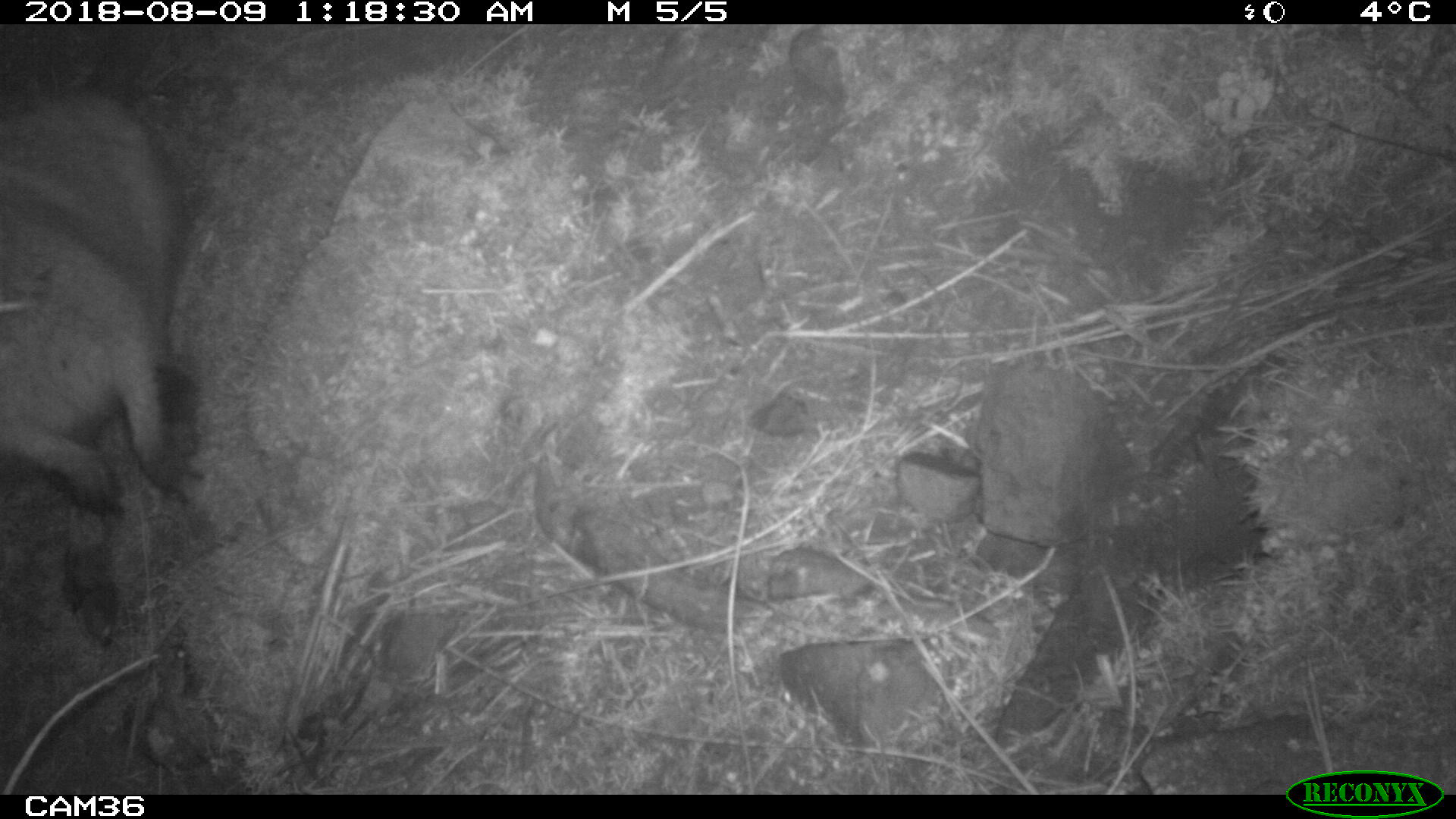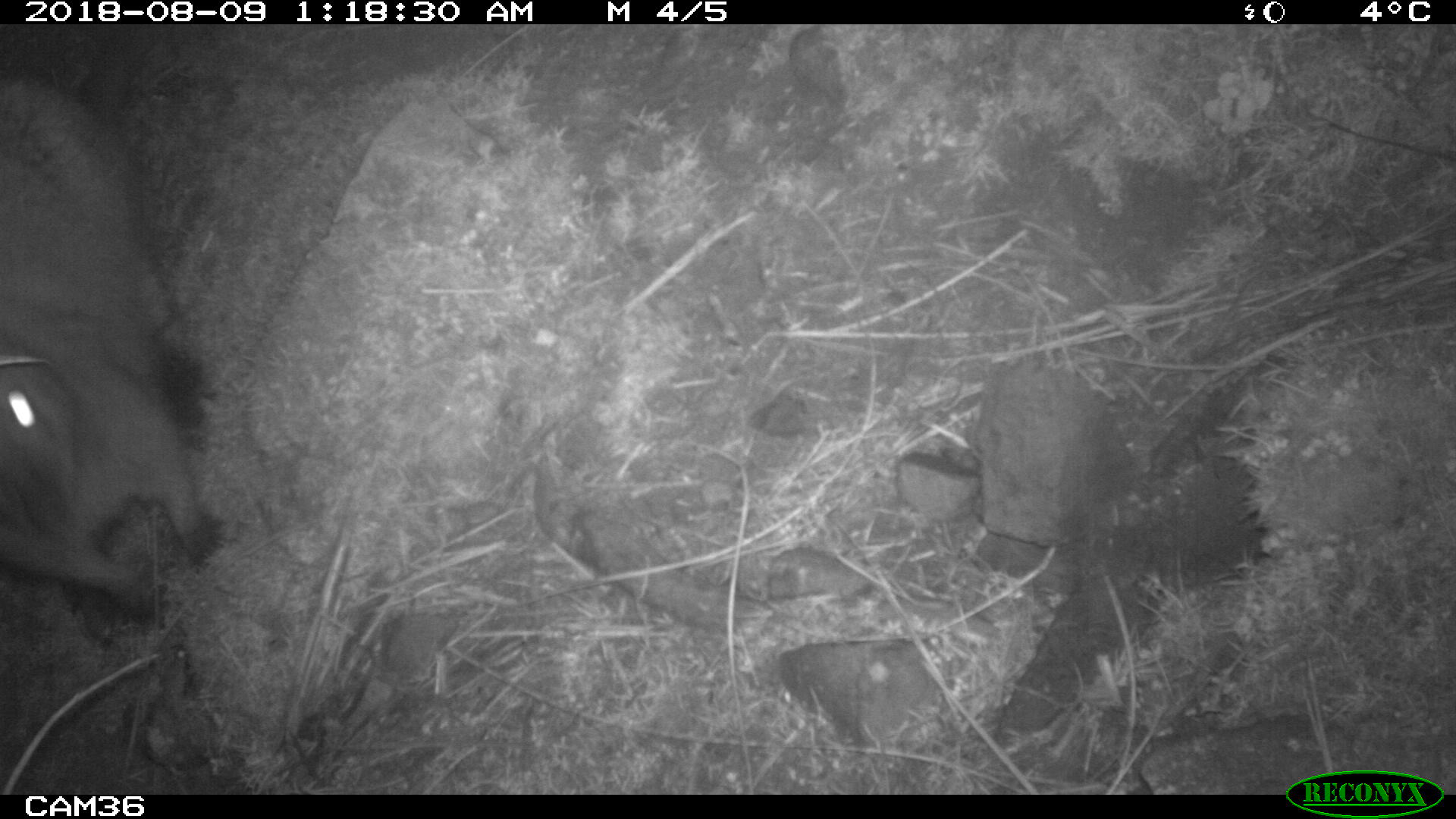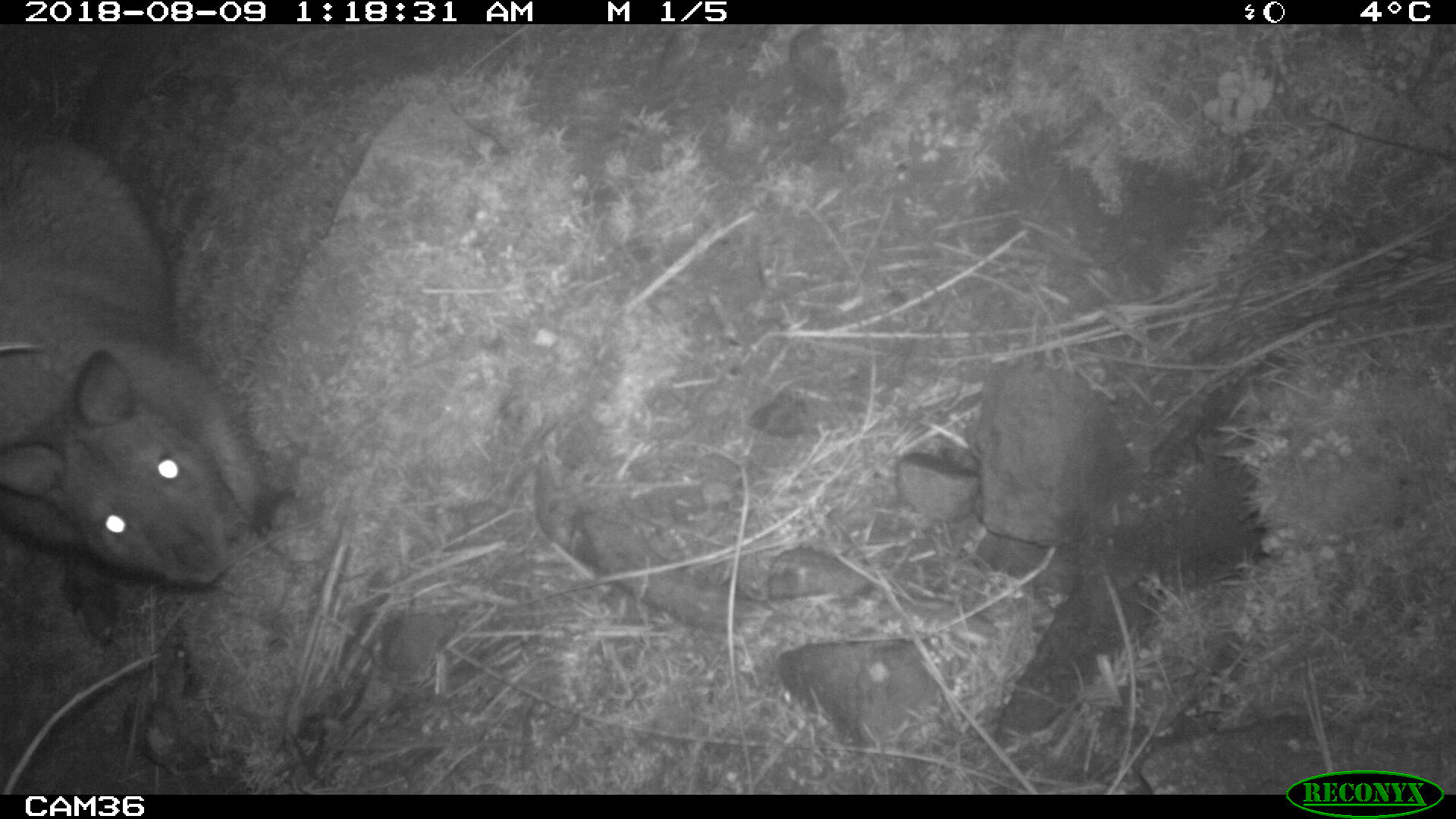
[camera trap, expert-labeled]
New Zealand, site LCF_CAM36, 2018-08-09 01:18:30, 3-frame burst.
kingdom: Animalia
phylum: Chordata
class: Mammalia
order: Diprotodontia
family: Macropodidae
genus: Notamacropus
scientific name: Notamacropus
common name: wallaby